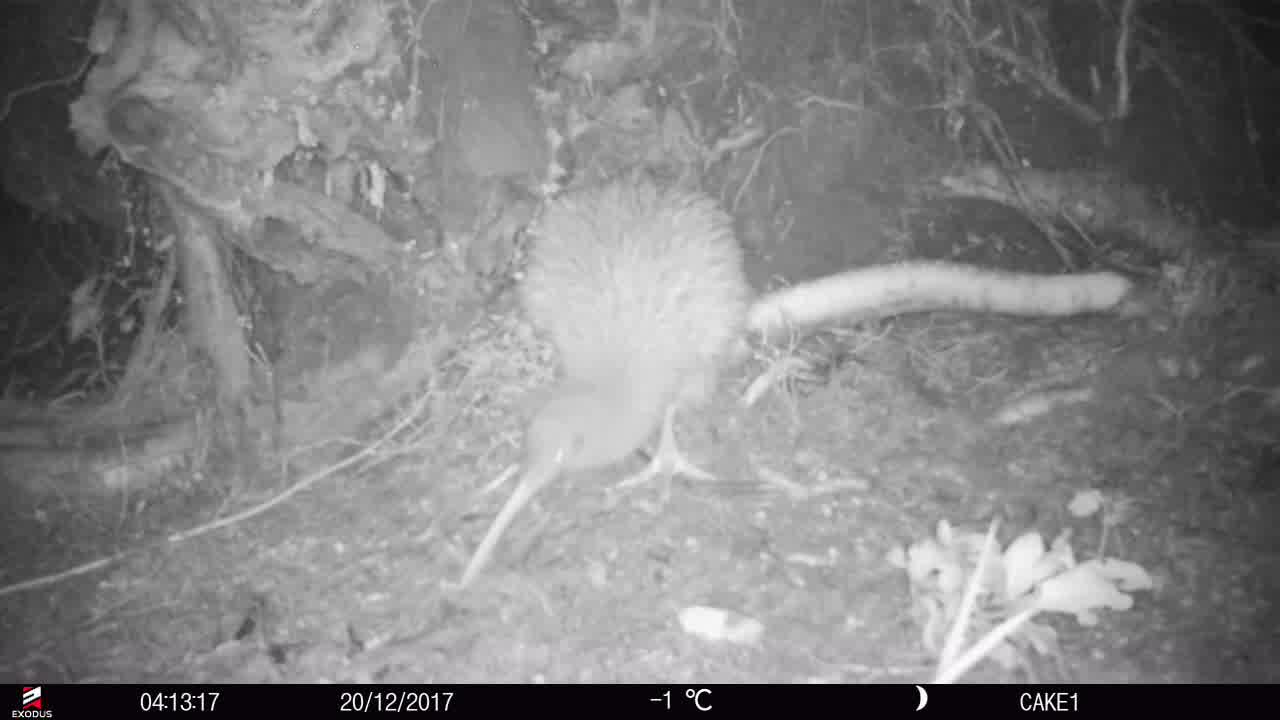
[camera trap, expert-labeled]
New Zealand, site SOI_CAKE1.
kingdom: Animalia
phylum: Chordata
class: Aves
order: Apterygiformes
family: Apterygidae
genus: Apteryx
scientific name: Apteryx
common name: kiwi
Kiwi (Apteryx).